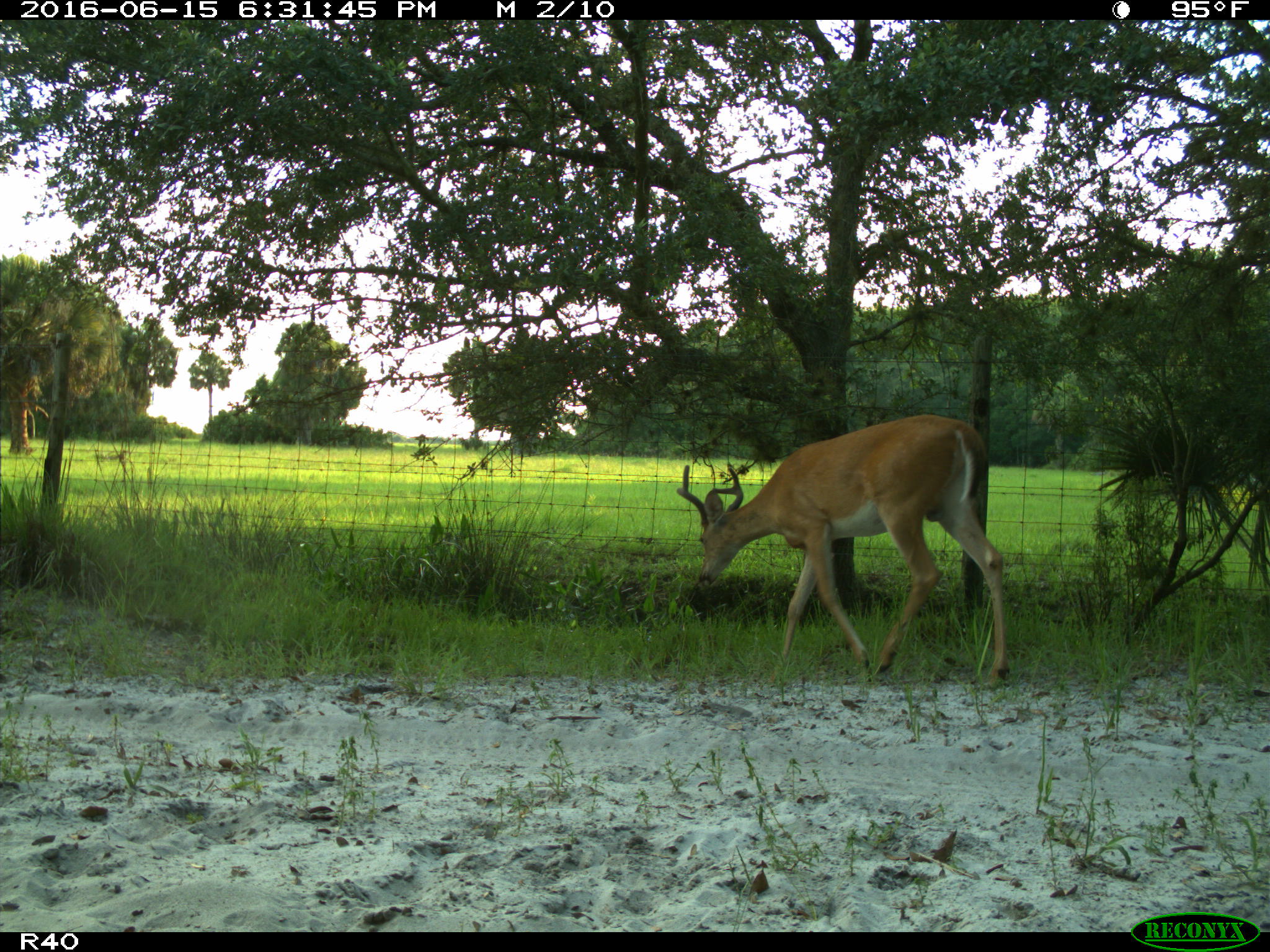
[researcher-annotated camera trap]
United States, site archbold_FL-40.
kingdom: Animalia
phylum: Chordata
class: Mammalia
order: Artiodactyla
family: Cervidae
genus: Odocoileus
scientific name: Odocoileus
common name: deer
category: unidentified deer